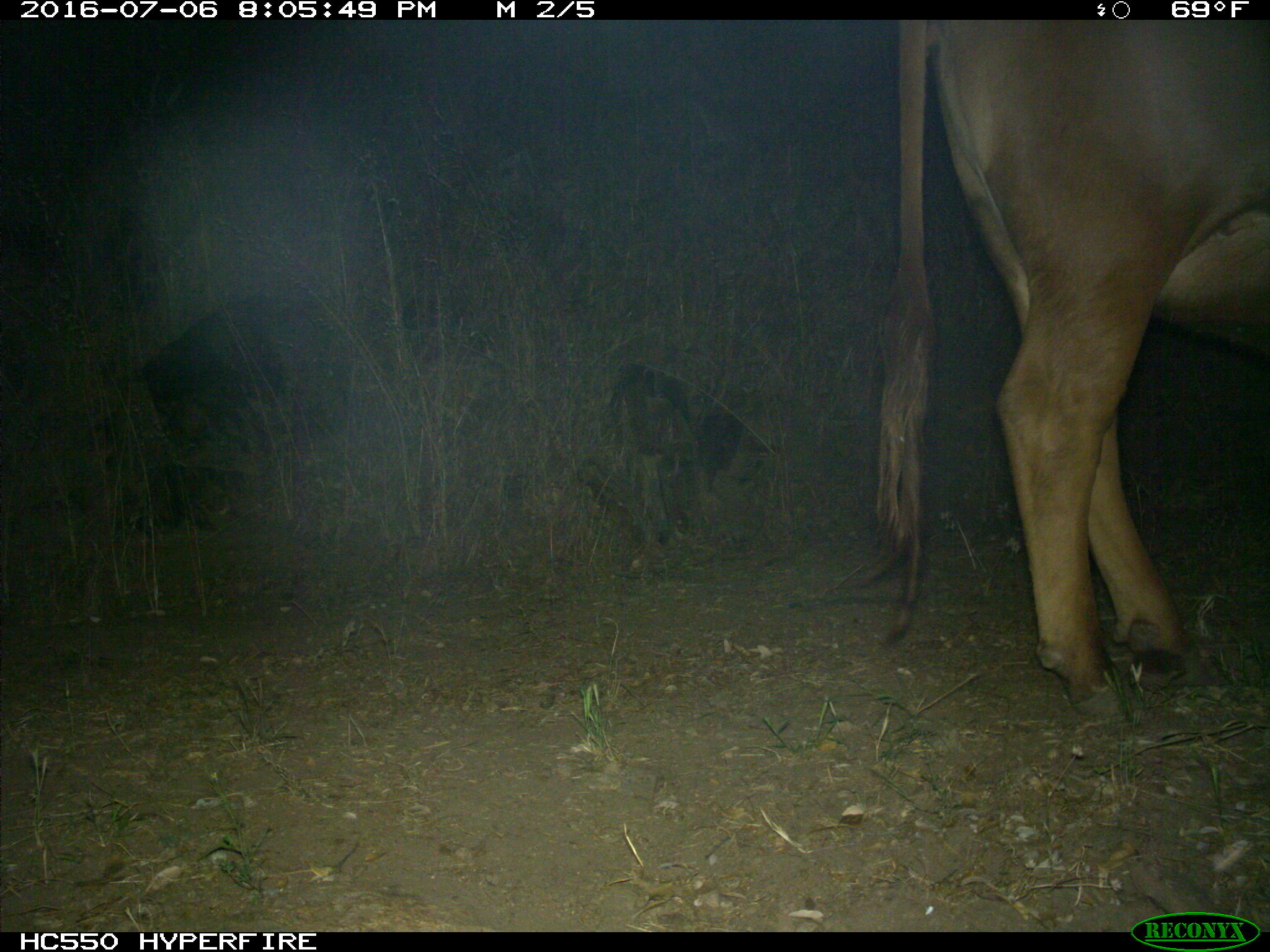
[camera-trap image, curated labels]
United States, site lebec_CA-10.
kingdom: Animalia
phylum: Chordata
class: Mammalia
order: Artiodactyla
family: Bovidae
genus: Bos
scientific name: Bos taurus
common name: domestic cow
Bos taurus (domestic cow).